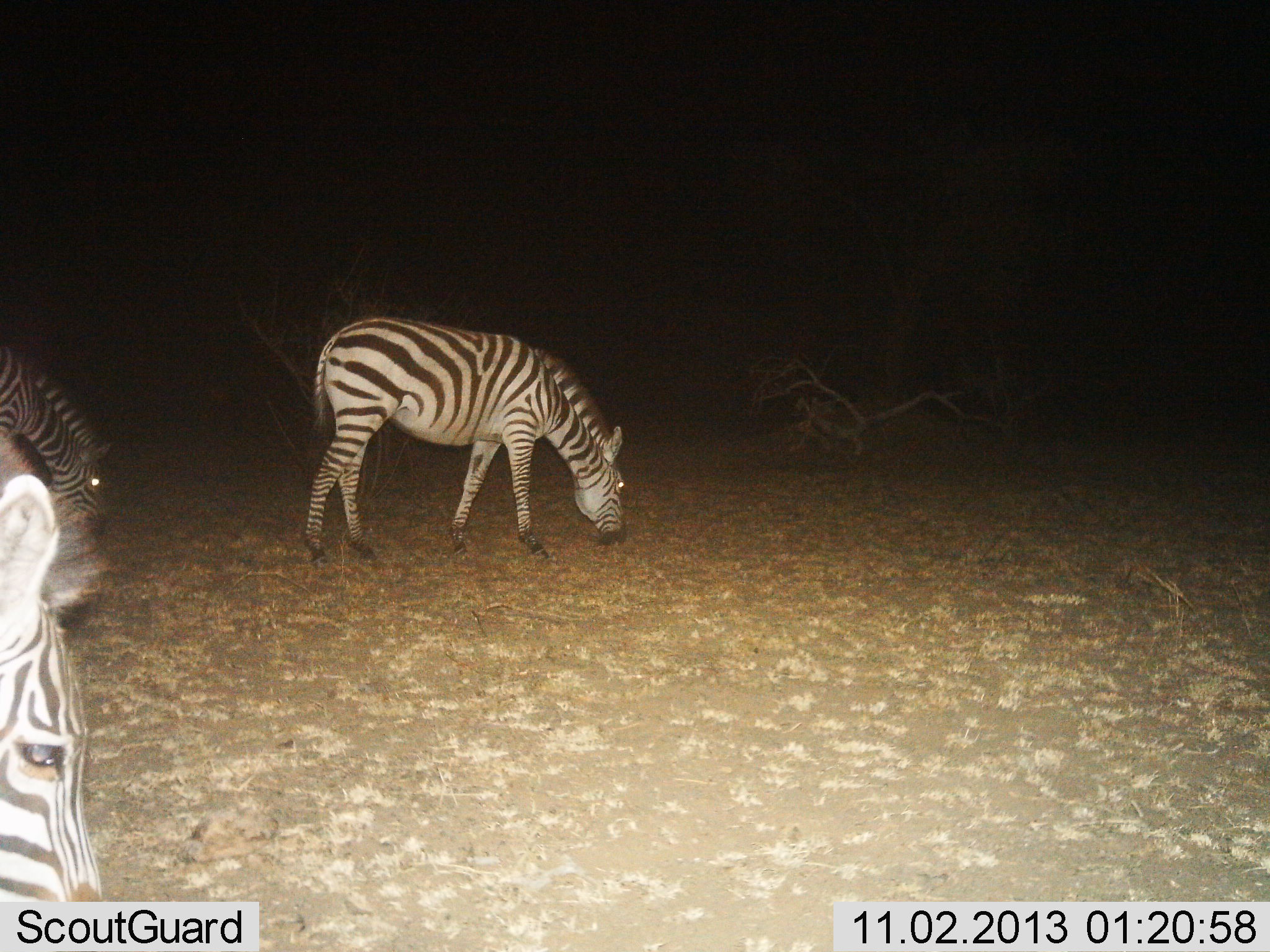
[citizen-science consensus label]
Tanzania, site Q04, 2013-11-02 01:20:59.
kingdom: Animalia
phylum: Chordata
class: Mammalia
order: Perissodactyla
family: Equidae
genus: Equus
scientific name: Equus quagga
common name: plains zebra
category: zebra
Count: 3.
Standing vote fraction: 29%.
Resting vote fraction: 0%.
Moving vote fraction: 17%.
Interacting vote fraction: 0%.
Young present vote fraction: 0%.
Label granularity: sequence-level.